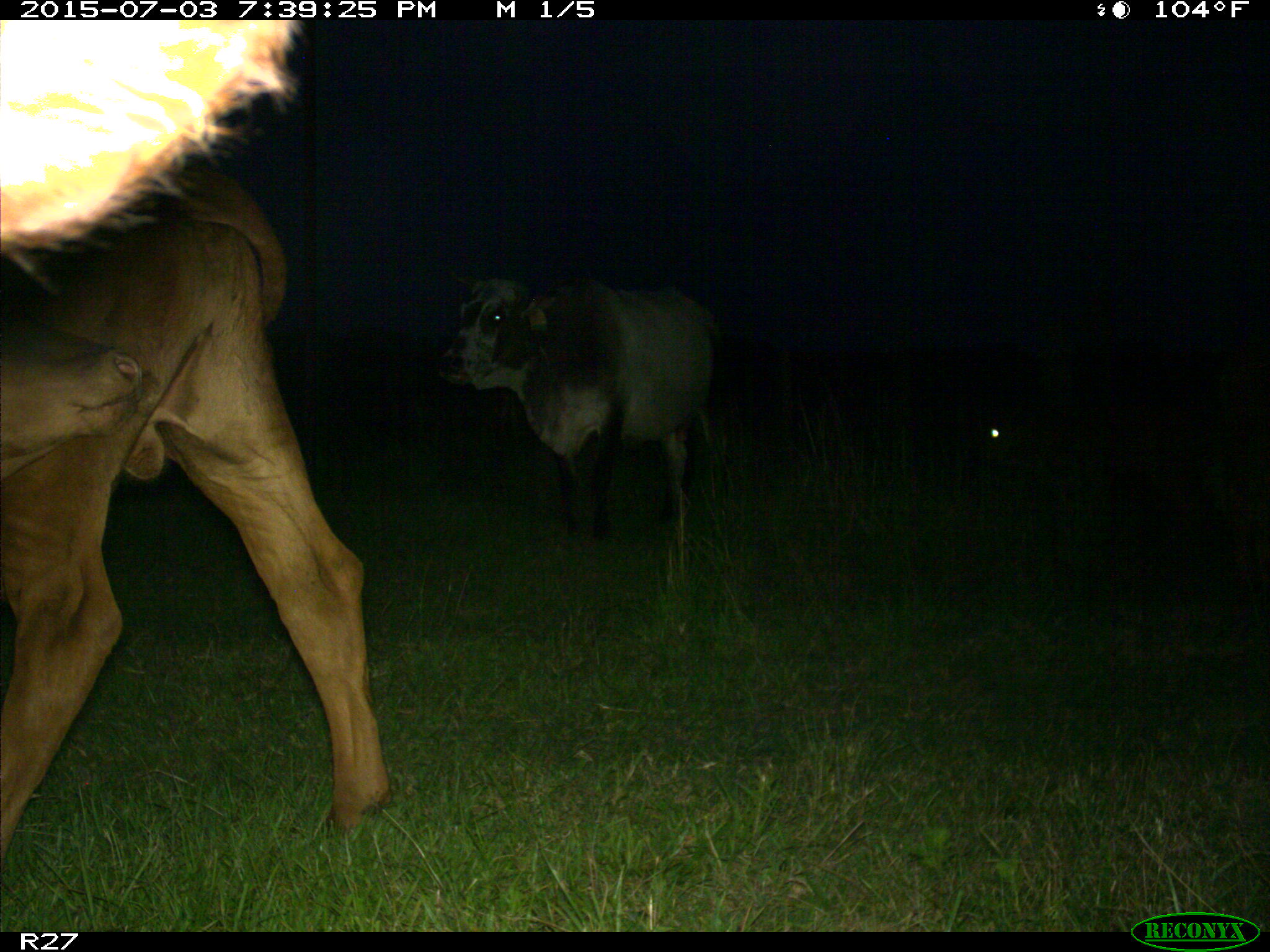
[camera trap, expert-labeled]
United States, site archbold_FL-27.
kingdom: Animalia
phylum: Chordata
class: Mammalia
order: Artiodactyla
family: Bovidae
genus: Bos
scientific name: Bos taurus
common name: domestic cow